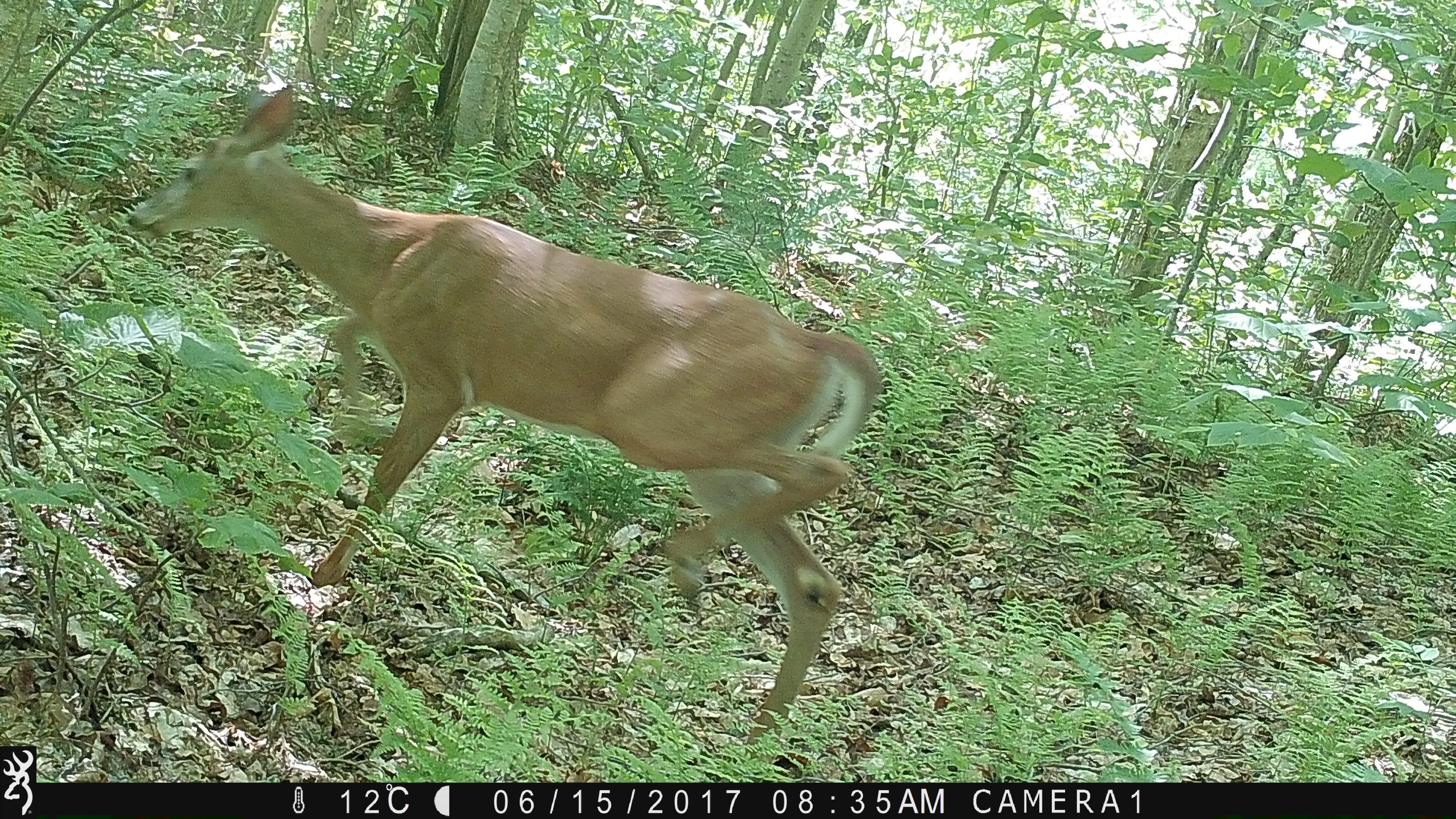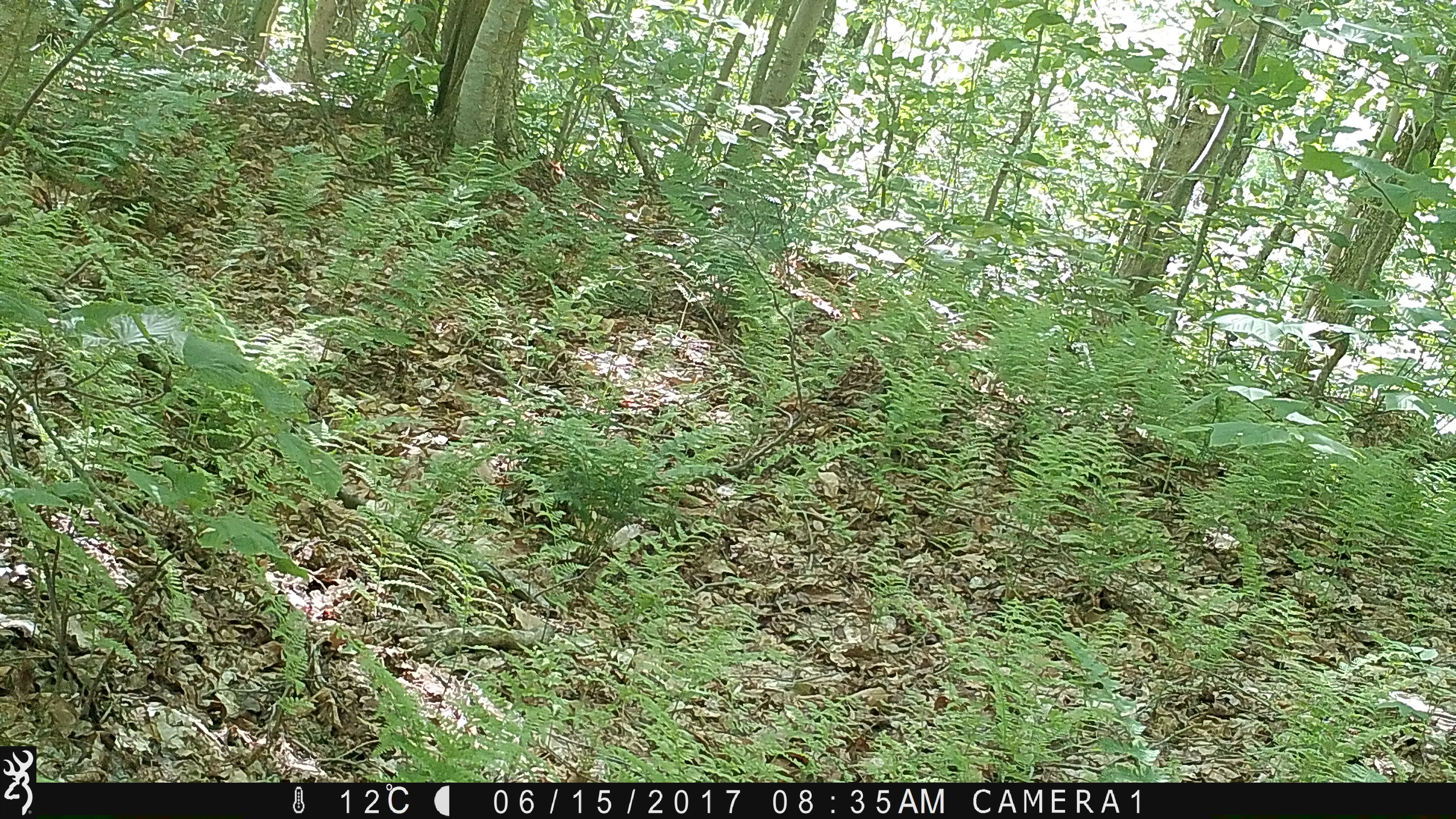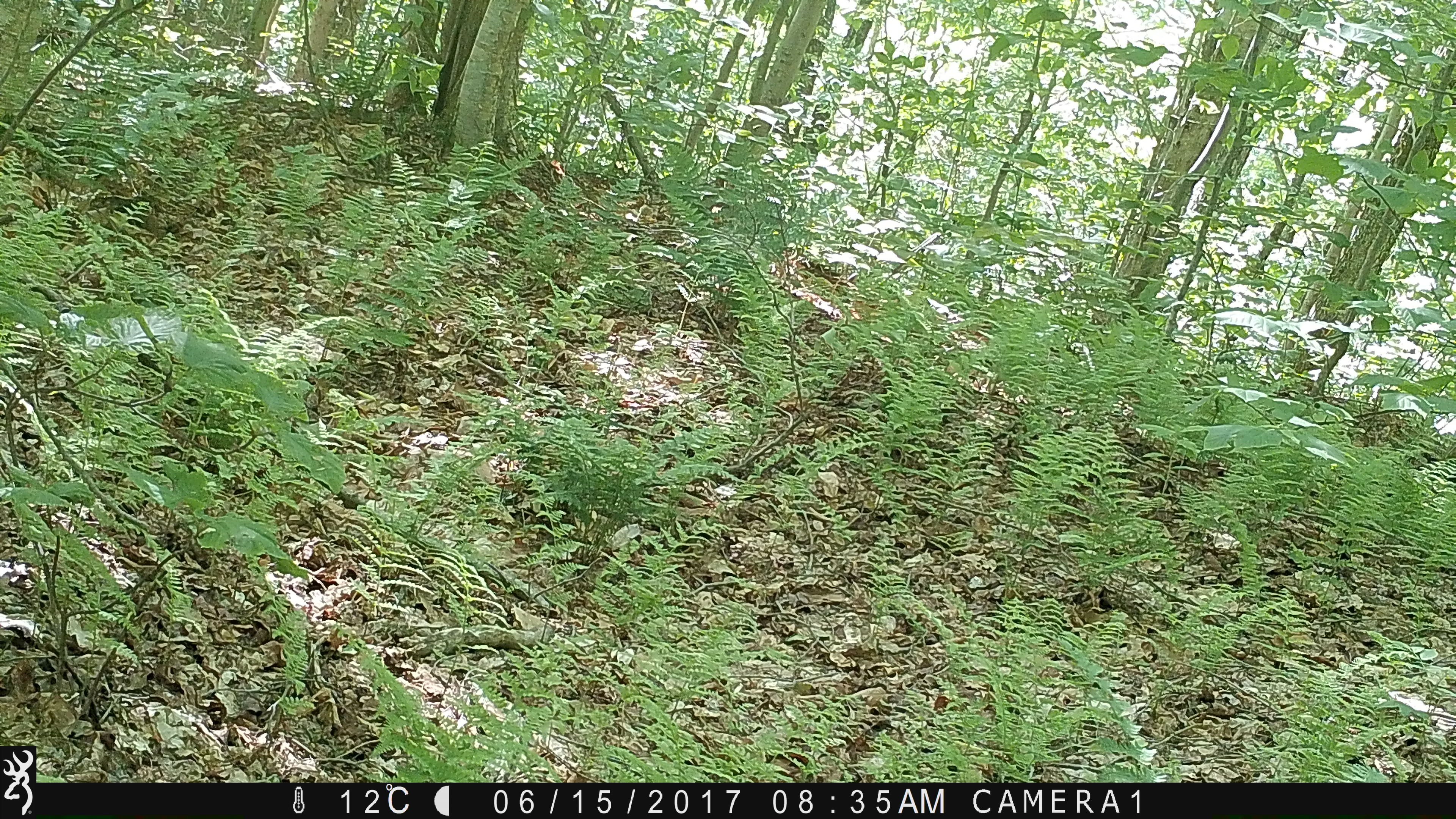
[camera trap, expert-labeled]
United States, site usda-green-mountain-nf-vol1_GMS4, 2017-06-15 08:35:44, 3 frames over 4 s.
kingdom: Animalia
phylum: Chordata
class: Mammalia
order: Artiodactyla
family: Cervidae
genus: Odocoileus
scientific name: Odocoileus virginianus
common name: white-tailed deer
White-tailed deer (Odocoileus virginianus).